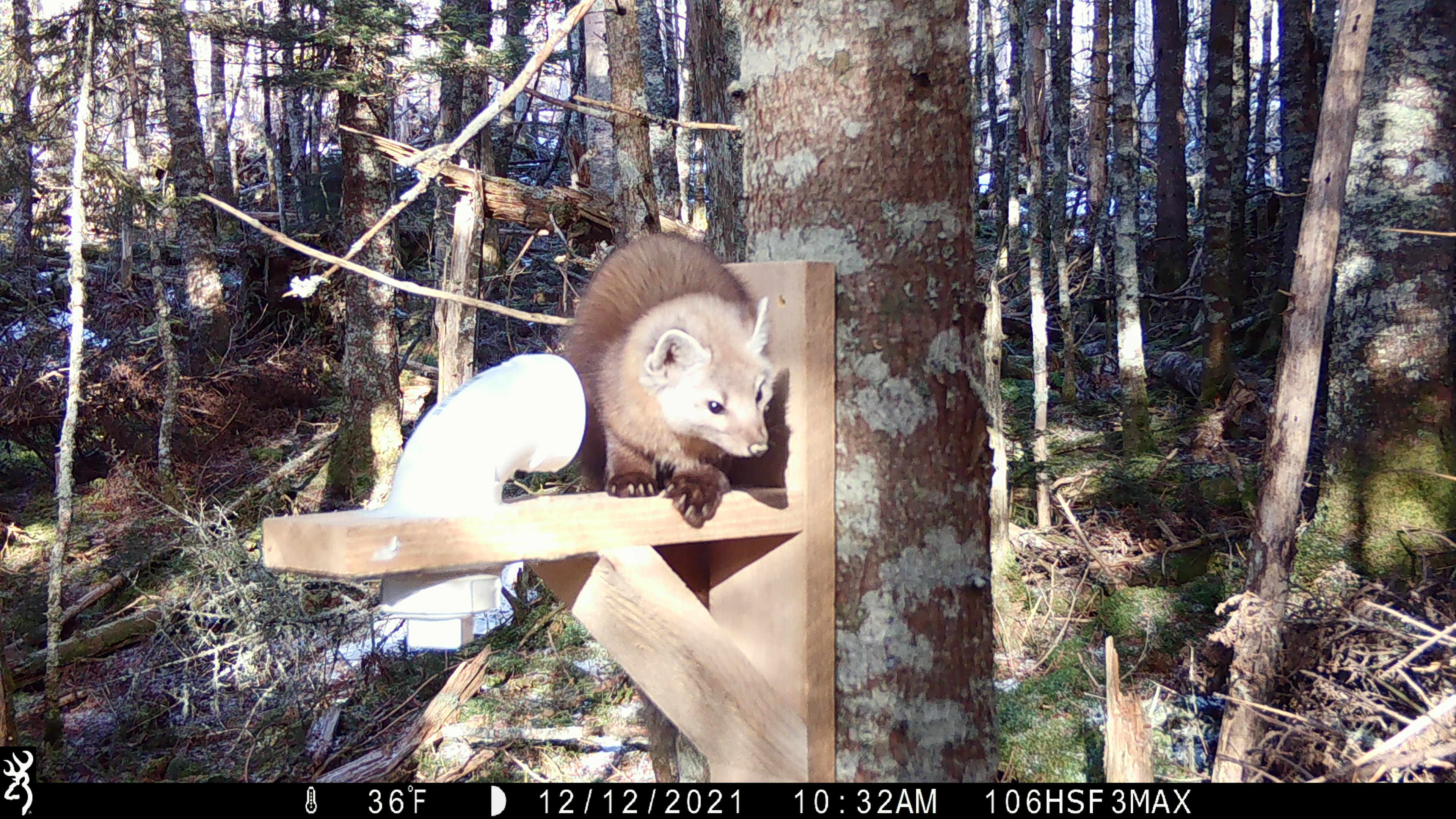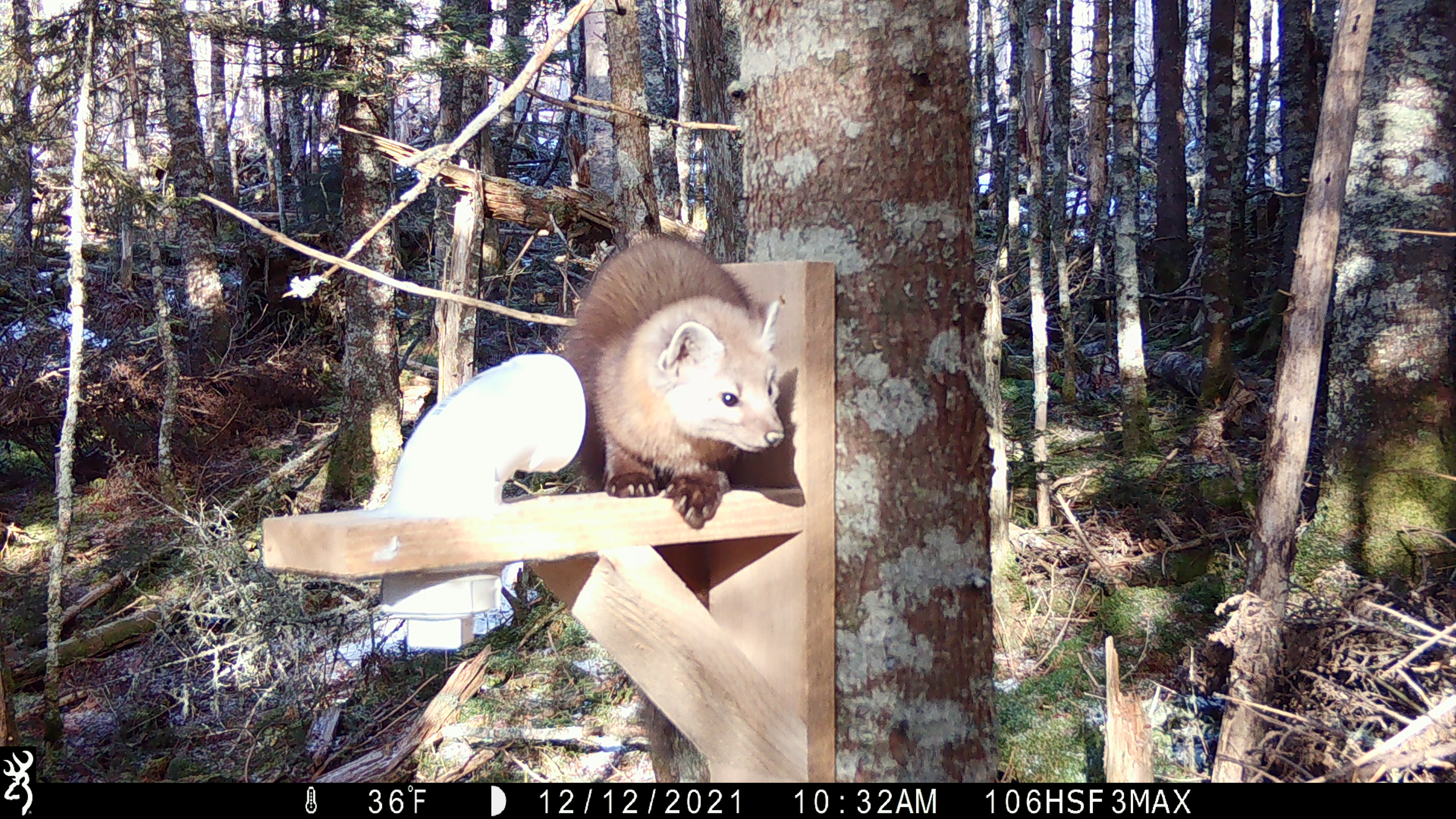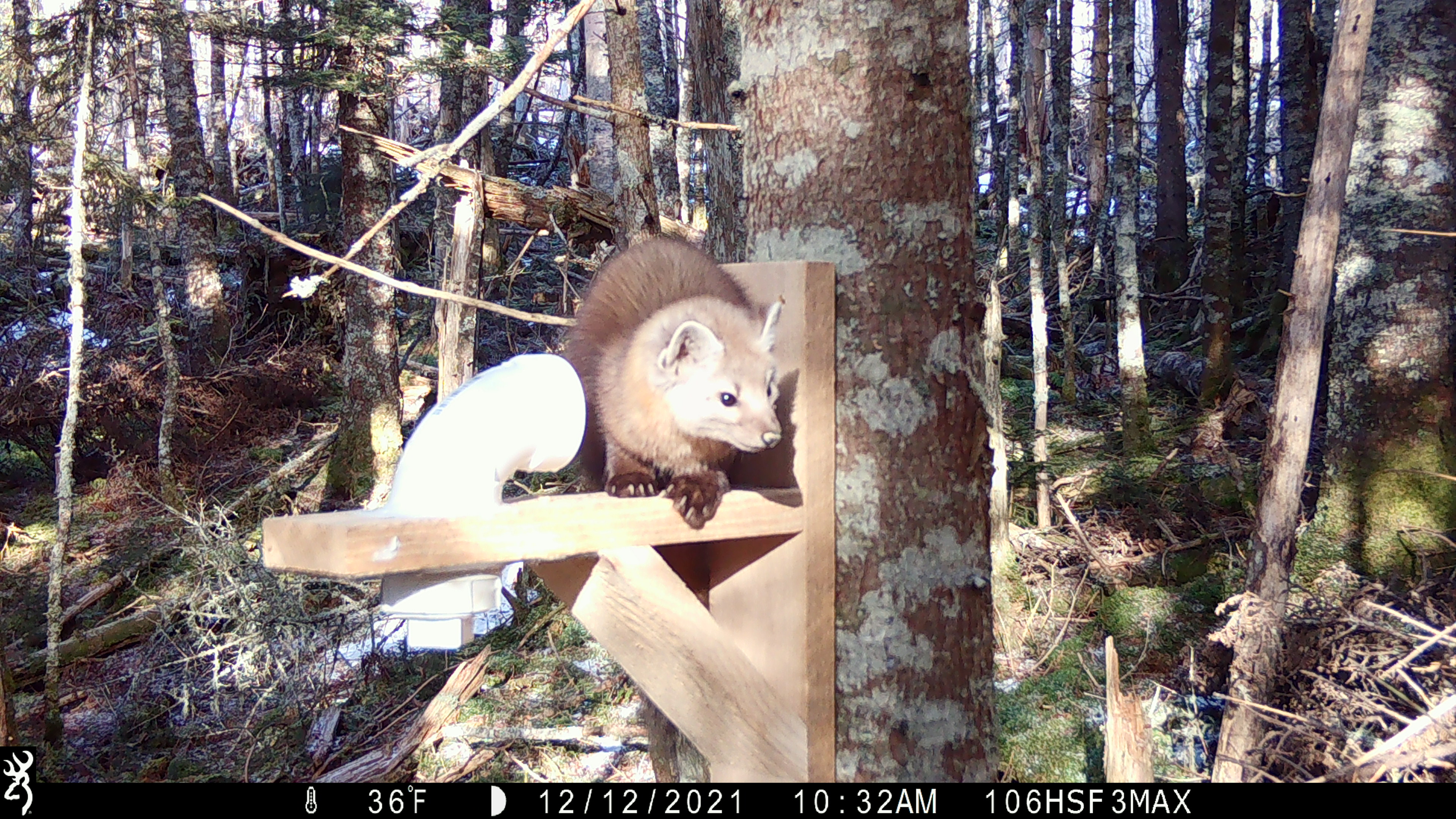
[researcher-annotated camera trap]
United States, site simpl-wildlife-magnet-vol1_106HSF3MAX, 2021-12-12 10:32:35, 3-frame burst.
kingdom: Animalia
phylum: Chordata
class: Mammalia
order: Carnivora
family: Mustelidae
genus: Martes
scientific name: Martes americana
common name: american marten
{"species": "american marten (Martes americana)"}